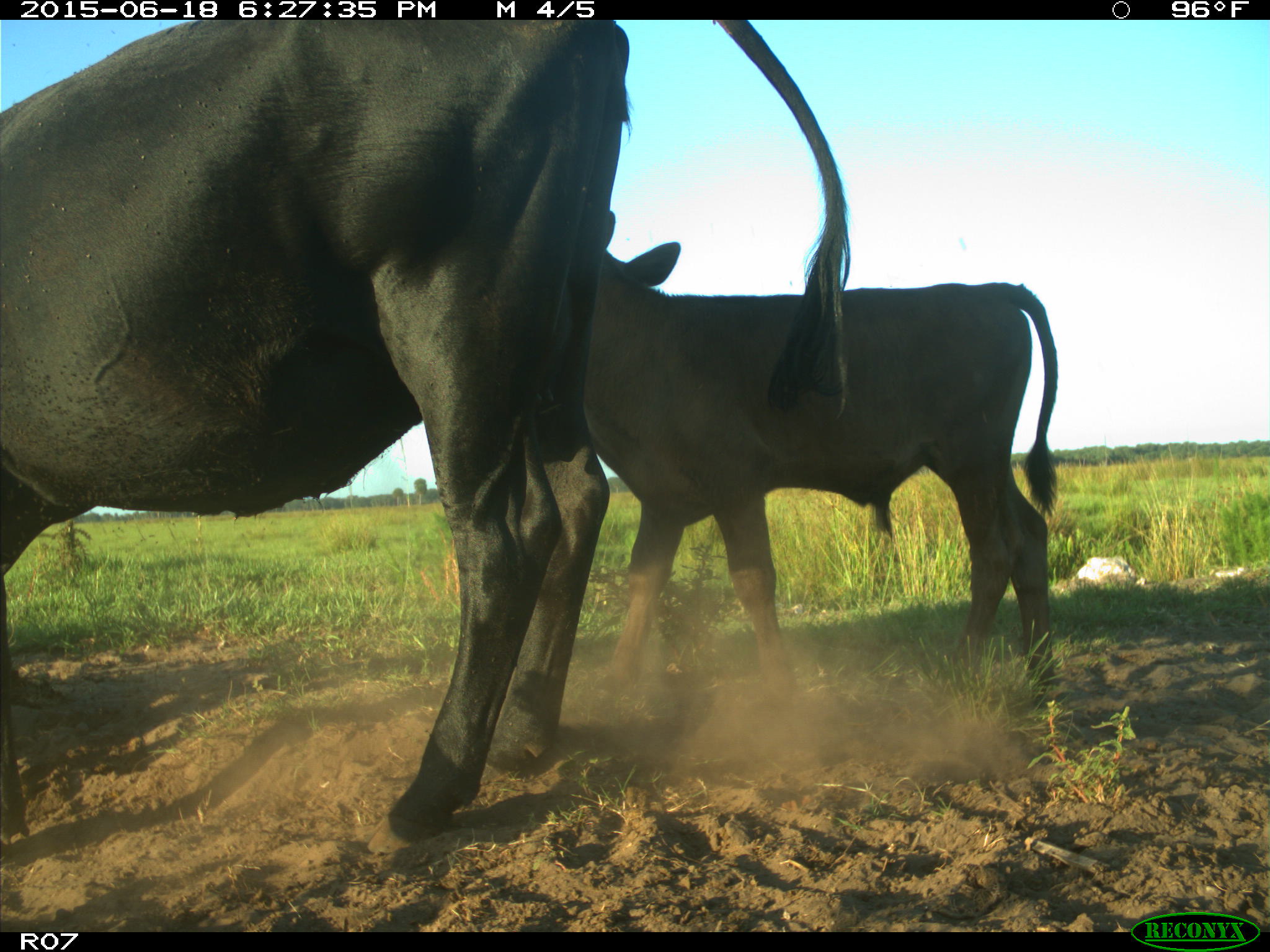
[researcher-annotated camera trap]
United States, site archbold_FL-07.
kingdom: Animalia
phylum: Chordata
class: Mammalia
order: Artiodactyla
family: Bovidae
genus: Bos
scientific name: Bos taurus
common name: domestic cow